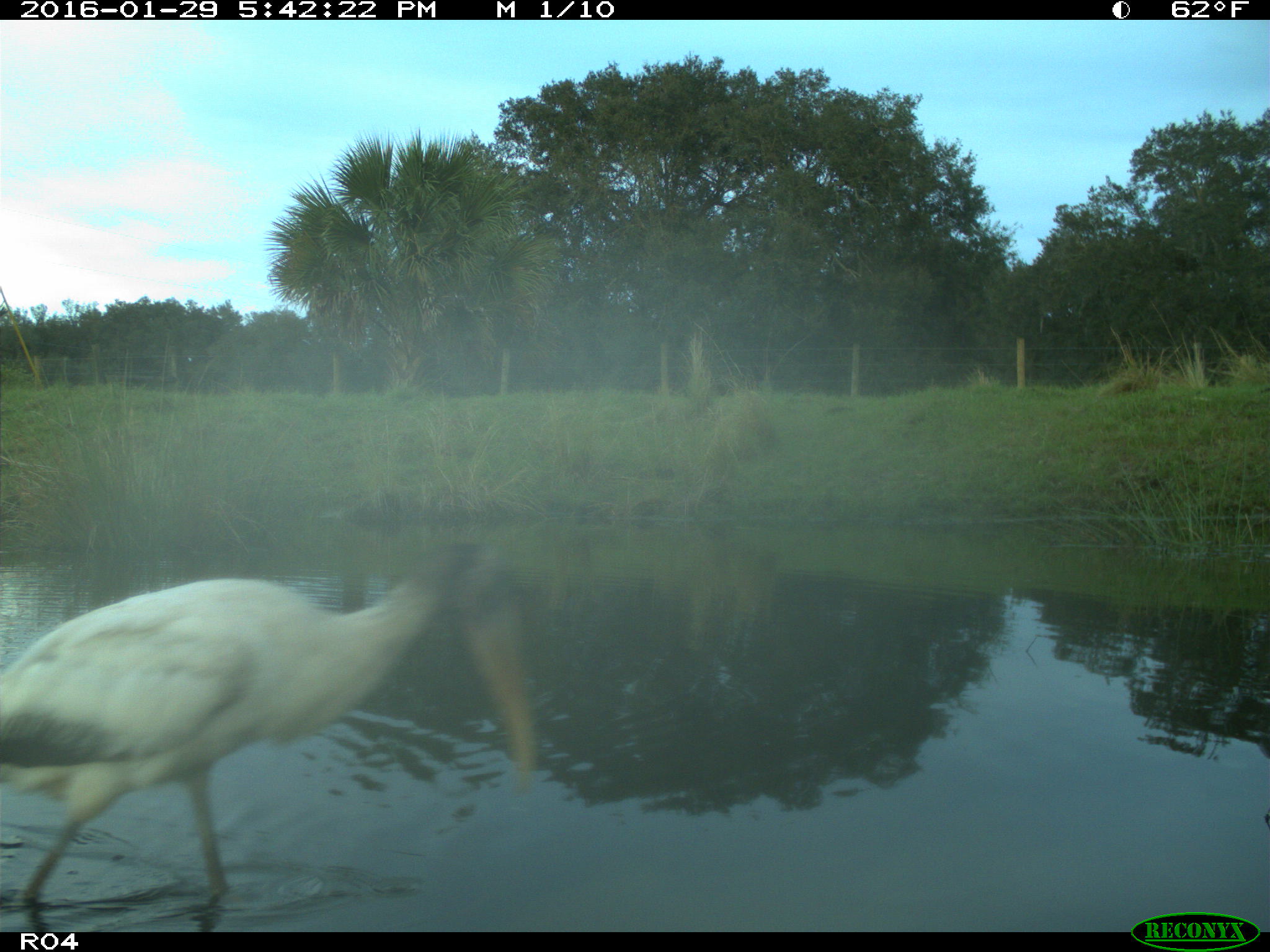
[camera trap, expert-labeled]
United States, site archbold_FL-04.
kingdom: Animalia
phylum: Chordata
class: Aves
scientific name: Aves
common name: birds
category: unidentified bird